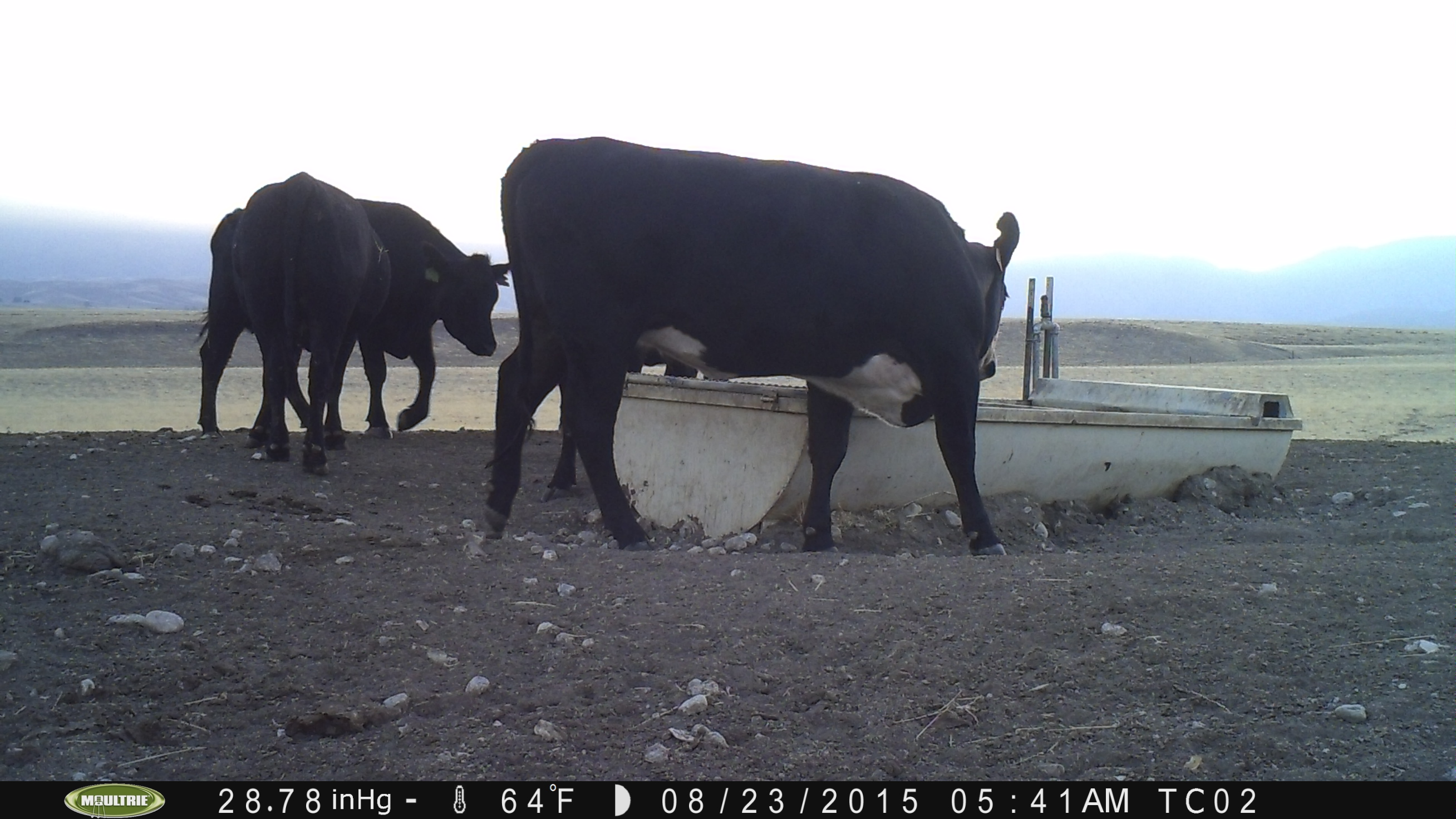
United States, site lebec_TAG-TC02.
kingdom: Animalia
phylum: Chordata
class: Mammalia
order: Artiodactyla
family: Bovidae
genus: Bos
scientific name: Bos taurus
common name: domestic cow